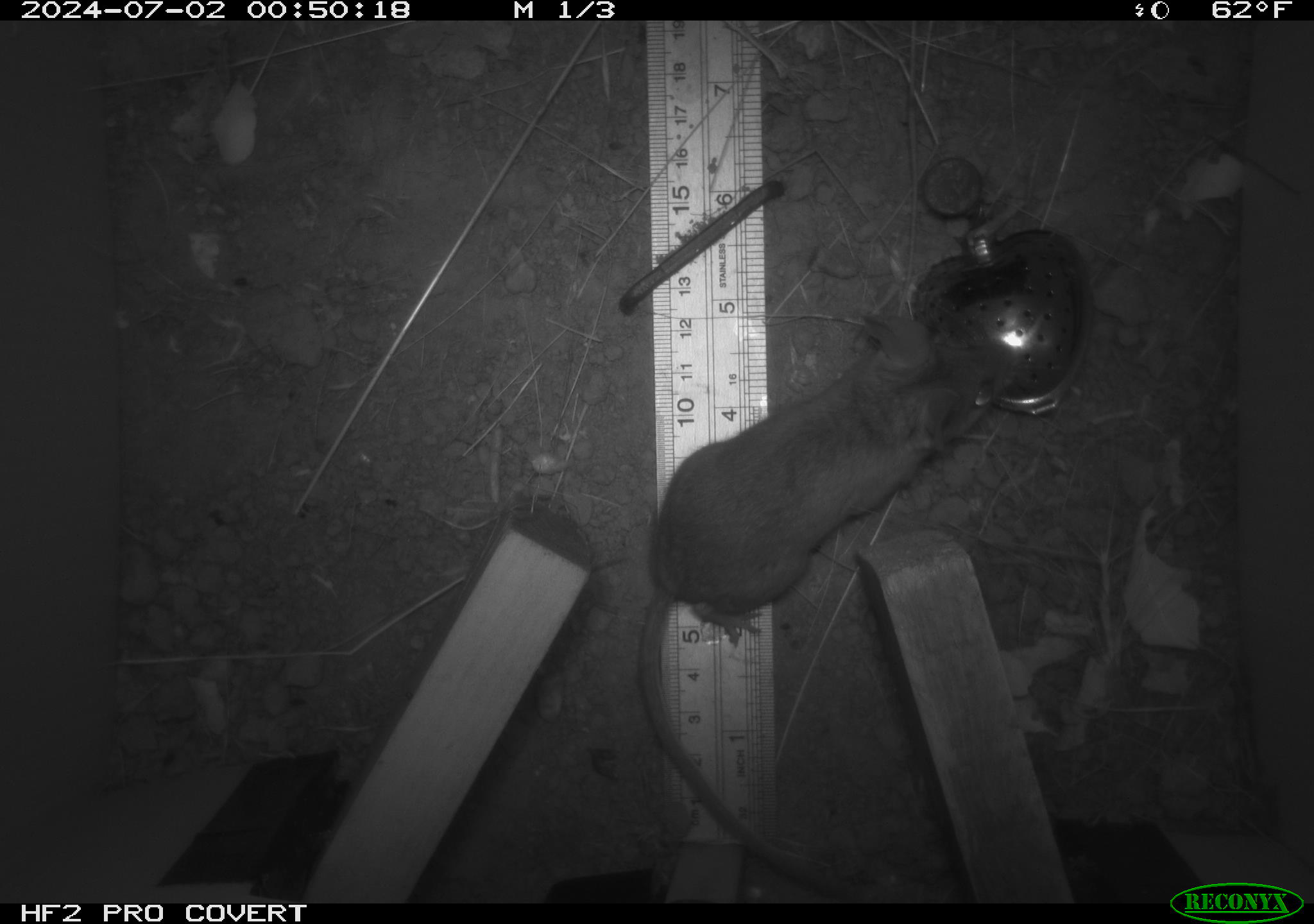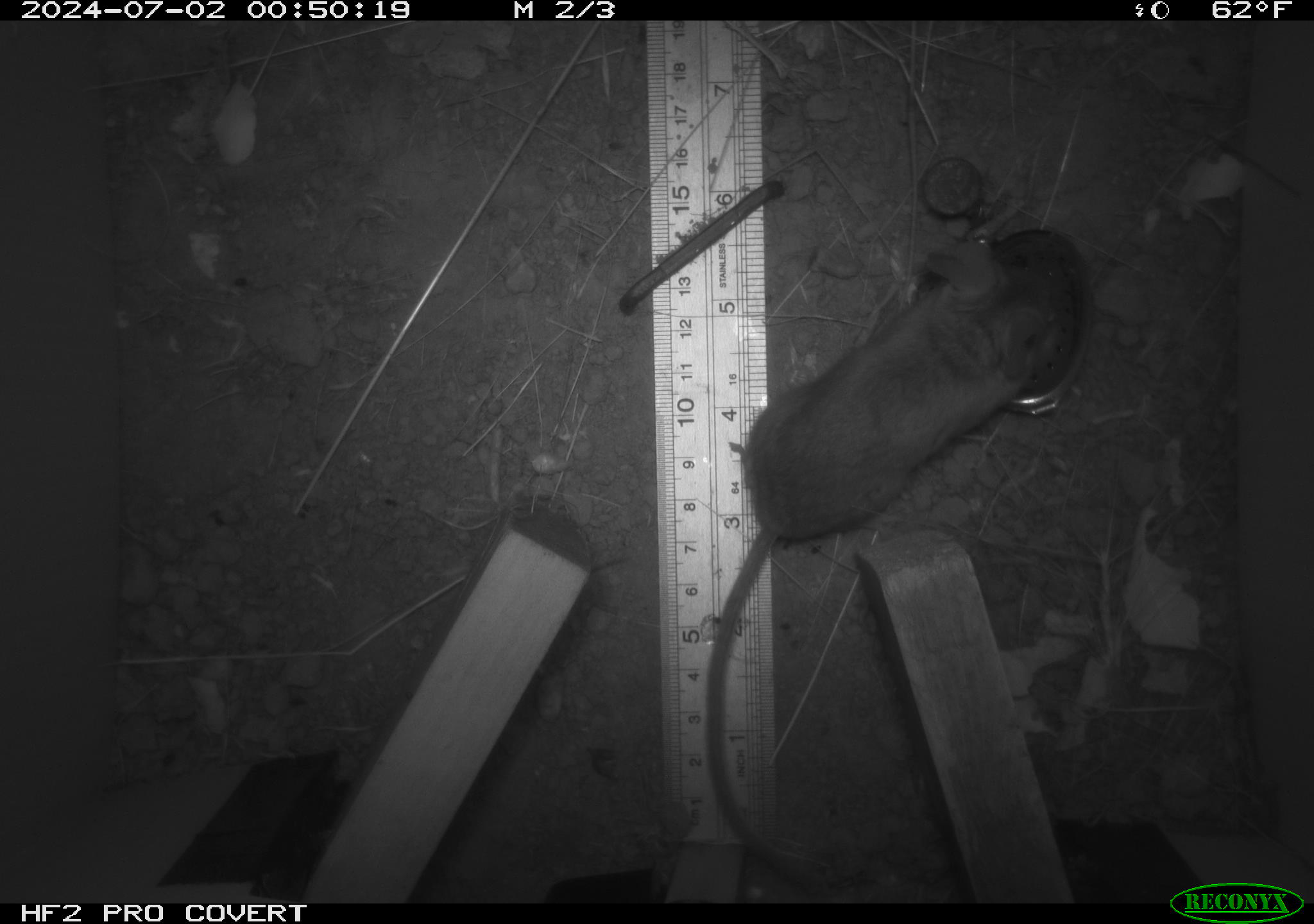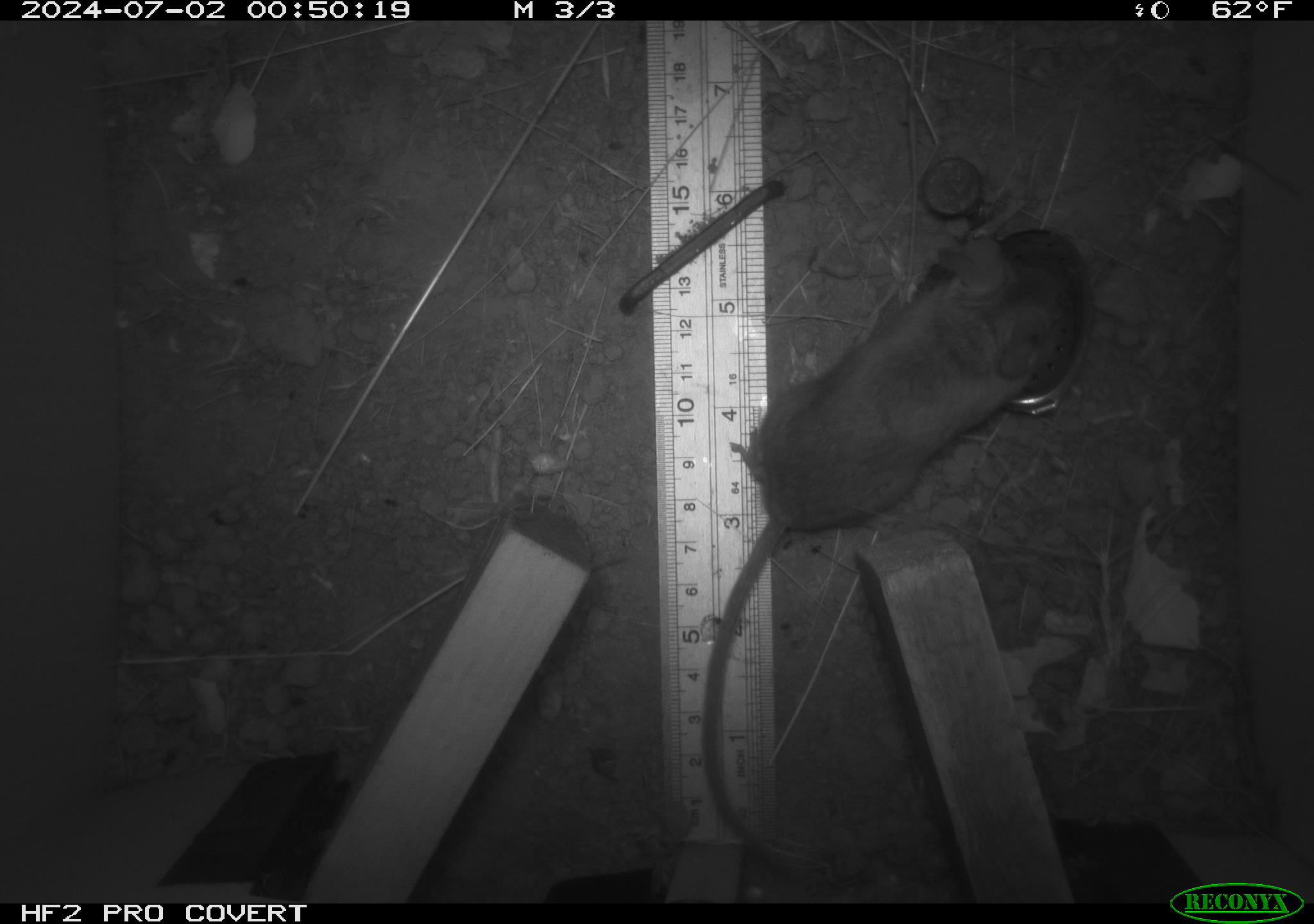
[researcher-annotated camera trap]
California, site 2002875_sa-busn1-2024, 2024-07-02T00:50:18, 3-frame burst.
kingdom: Animalia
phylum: Chordata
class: Mammalia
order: Rodentia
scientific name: Rodentia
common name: rodent